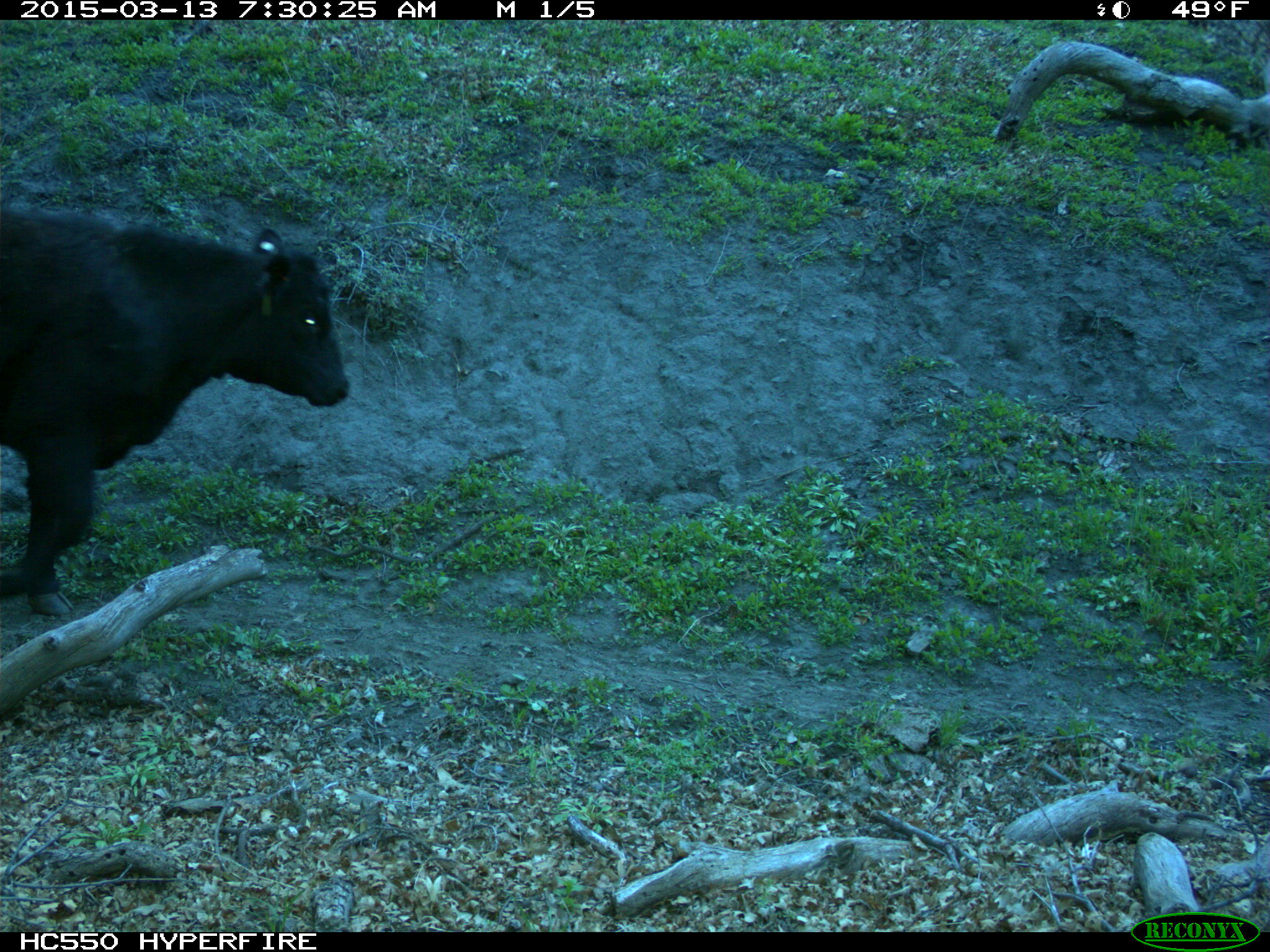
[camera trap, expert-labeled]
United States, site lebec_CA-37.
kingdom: Animalia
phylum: Chordata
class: Mammalia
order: Artiodactyla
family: Bovidae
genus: Bos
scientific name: Bos taurus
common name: domestic cow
Bos taurus (domestic cow).